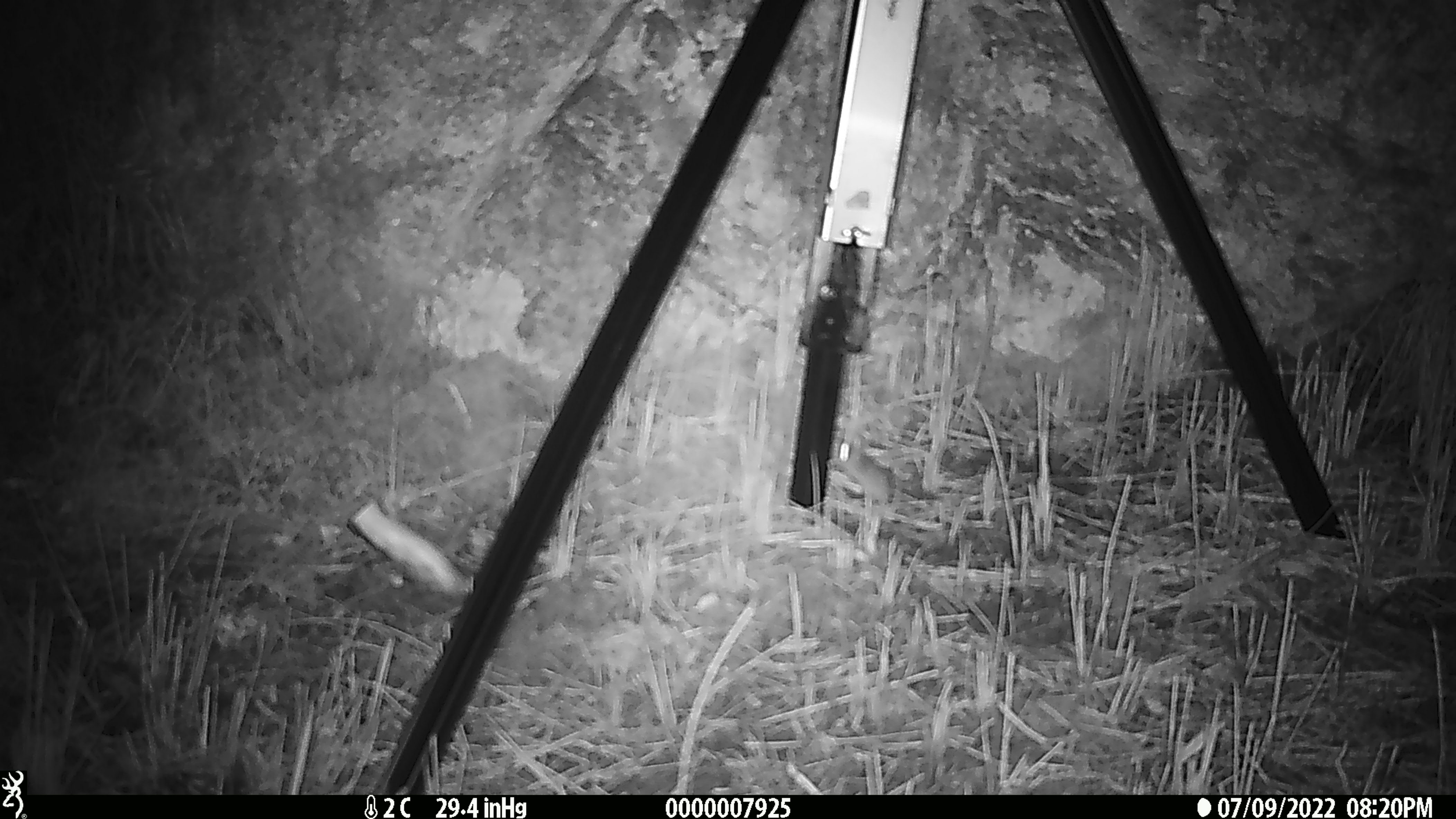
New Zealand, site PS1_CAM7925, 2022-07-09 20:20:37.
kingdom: Animalia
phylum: Chordata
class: Mammalia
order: Rodentia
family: Muridae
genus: Mus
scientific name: Mus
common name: mouse